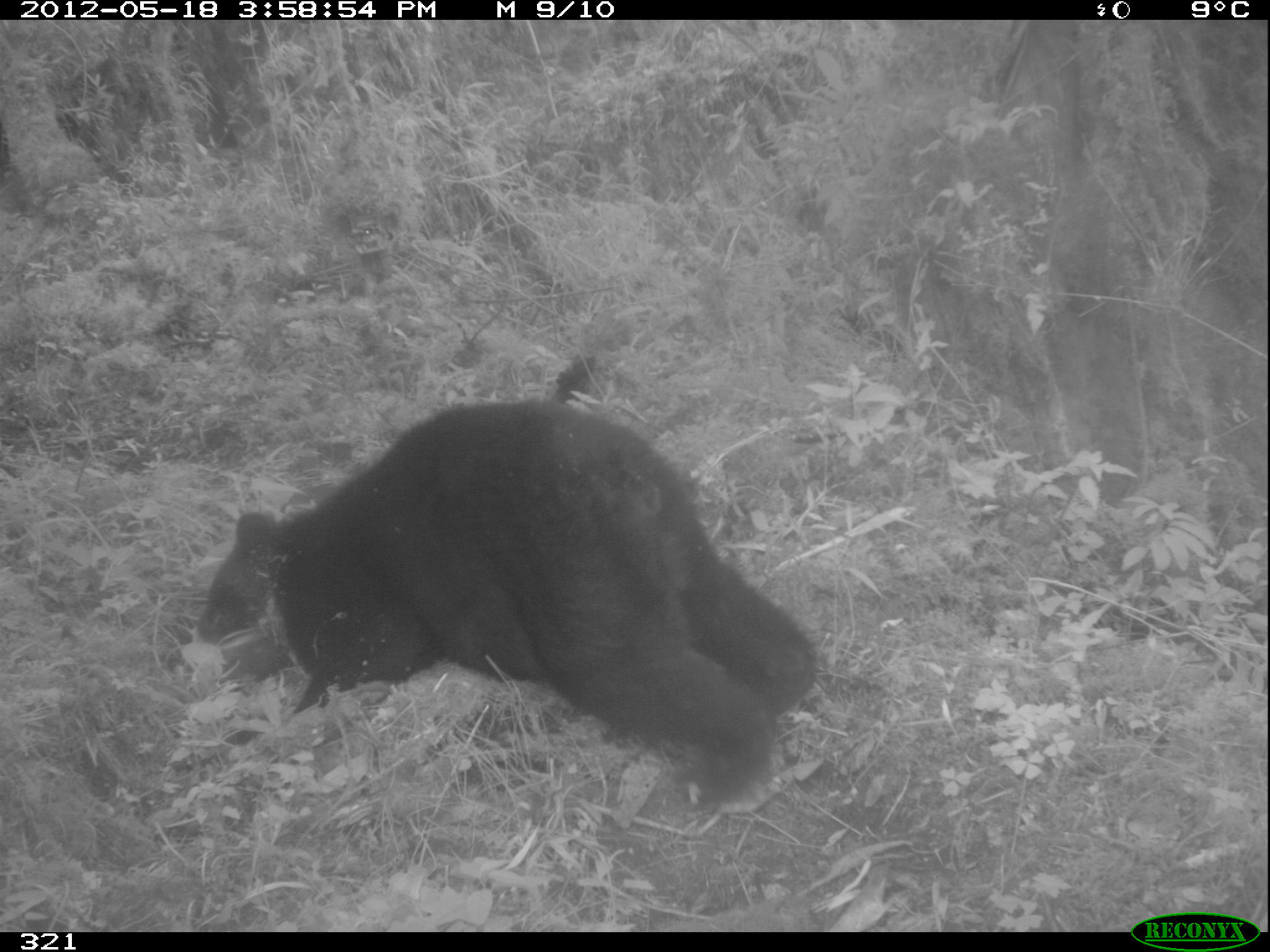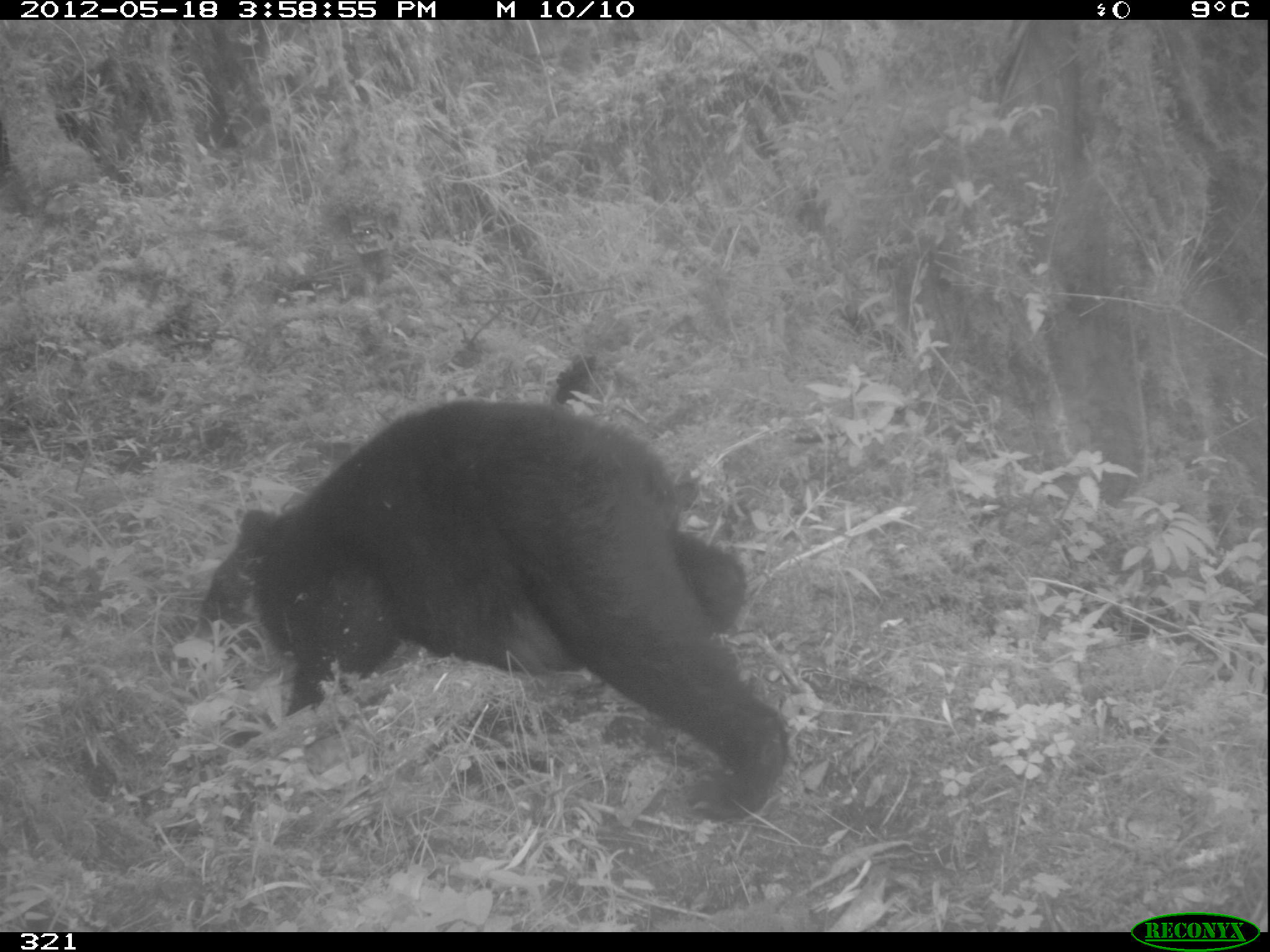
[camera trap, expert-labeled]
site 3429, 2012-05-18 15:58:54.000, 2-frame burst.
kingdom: Animalia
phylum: Chordata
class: Mammalia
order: Carnivora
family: Ursidae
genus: Tremarctos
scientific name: Tremarctos ornatus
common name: spectacled bear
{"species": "Tremarctos ornatus (spectacled bear)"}